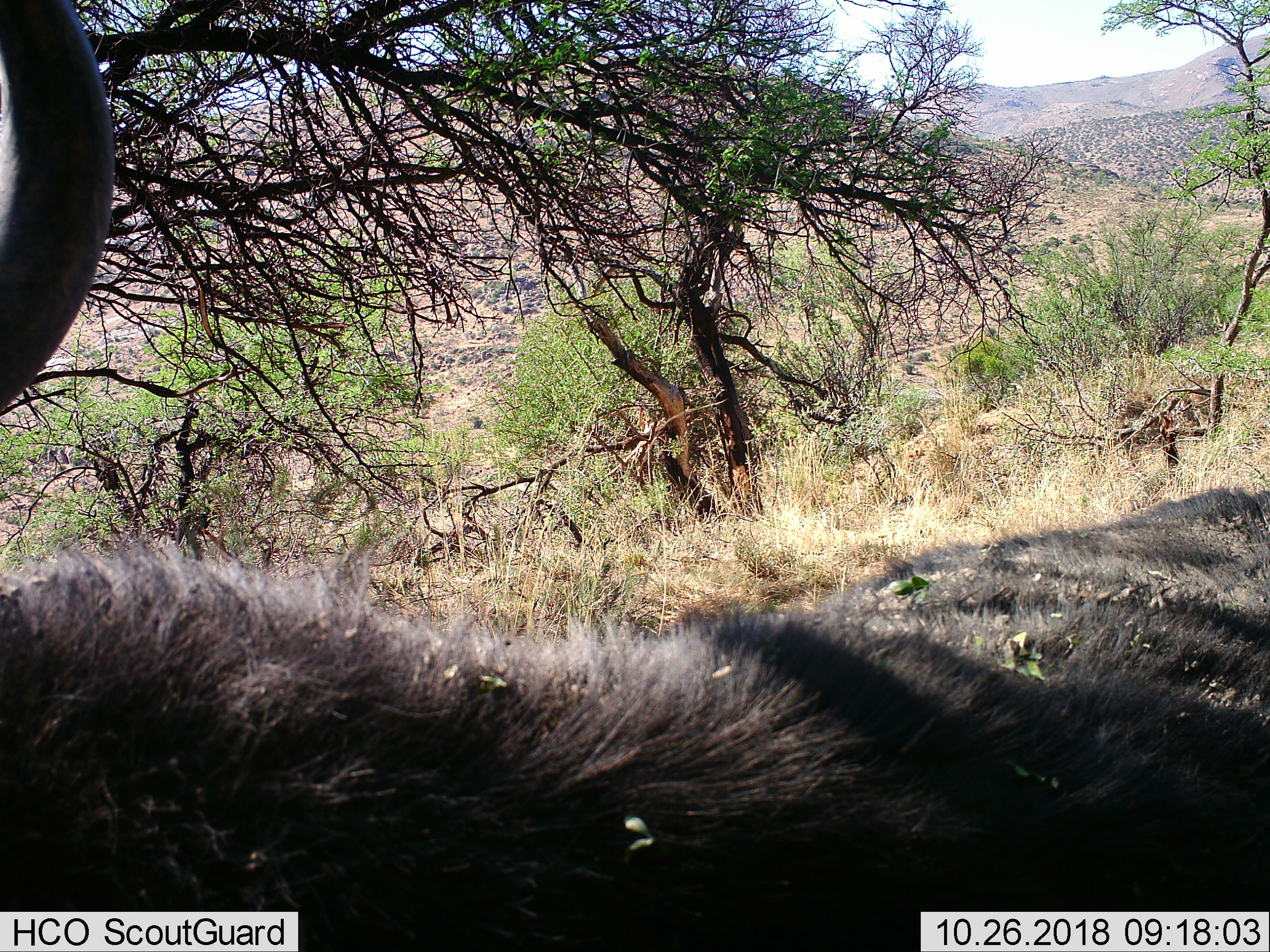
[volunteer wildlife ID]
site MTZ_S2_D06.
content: unidentified animal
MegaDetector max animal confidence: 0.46